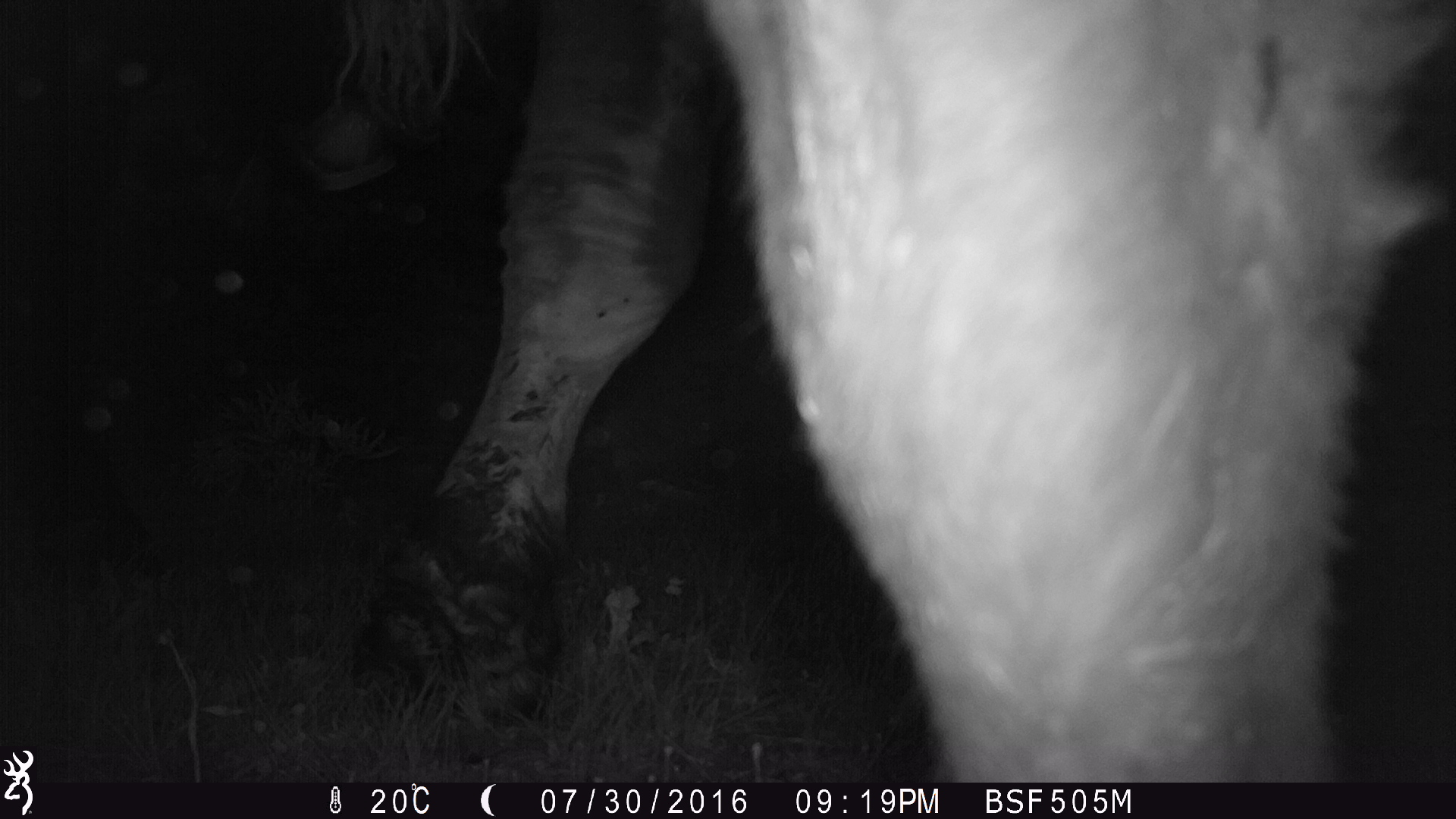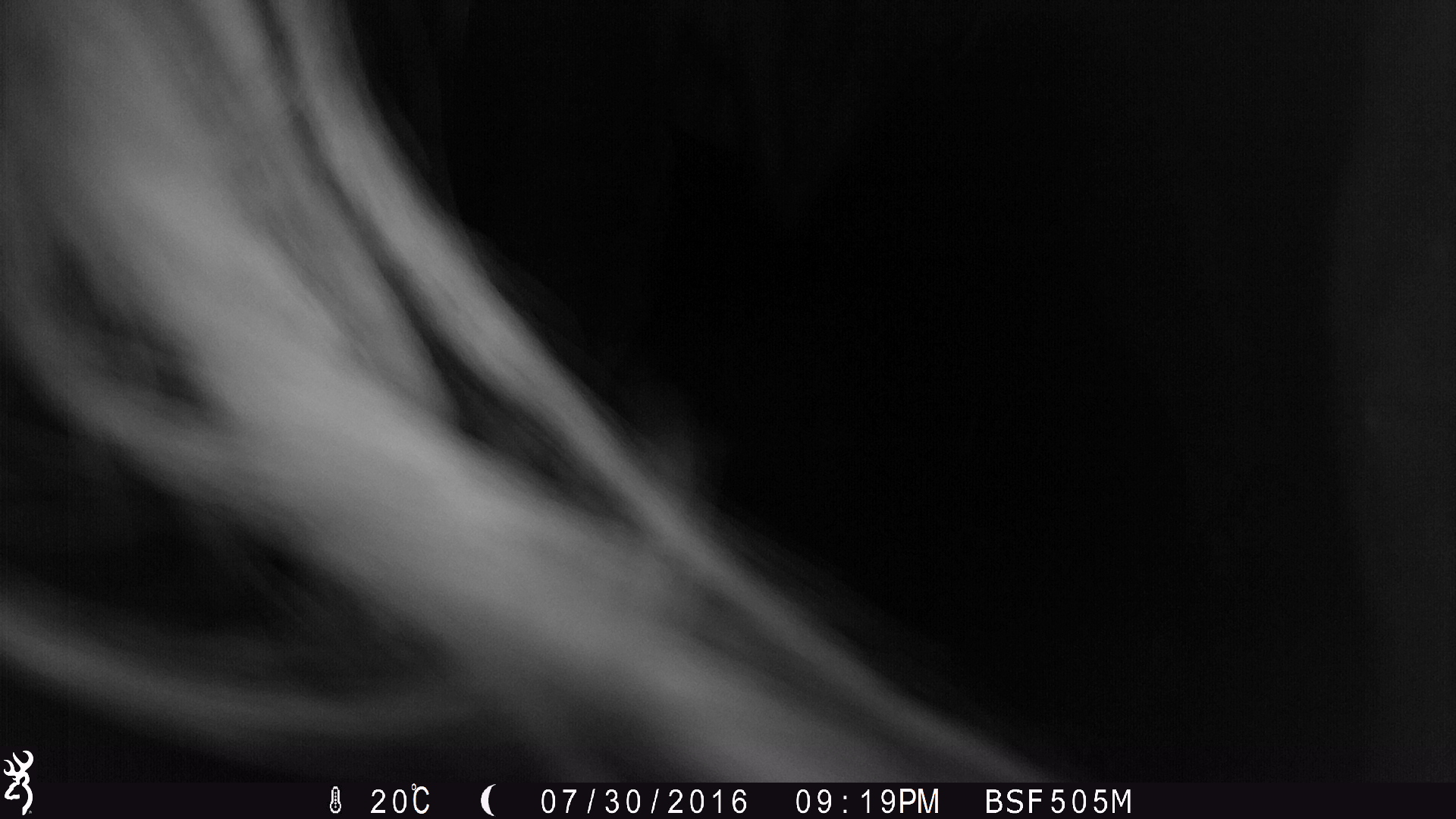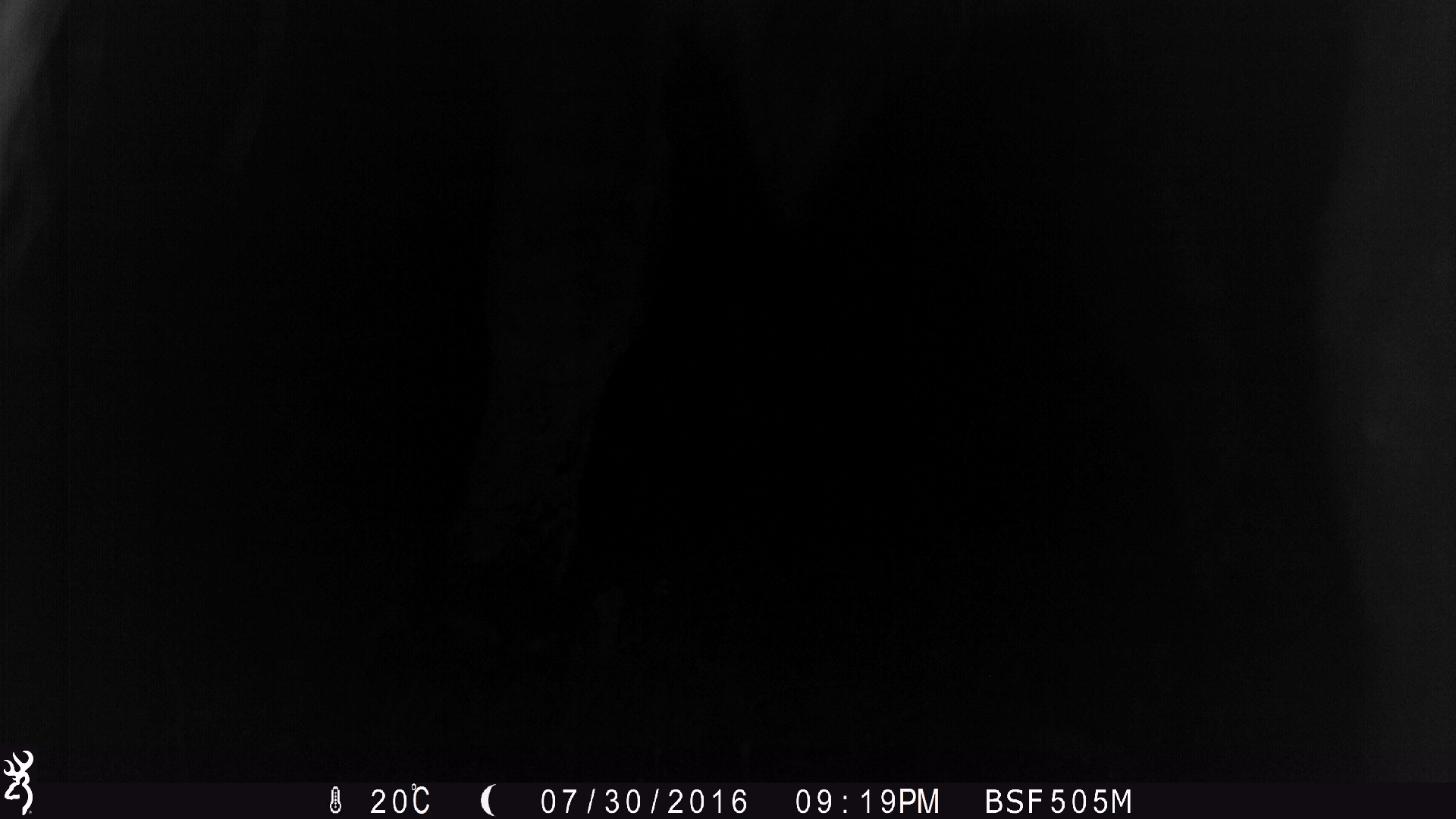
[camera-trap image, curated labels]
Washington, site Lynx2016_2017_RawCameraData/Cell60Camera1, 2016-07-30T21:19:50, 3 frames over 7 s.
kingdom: Animalia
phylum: Chordata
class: Mammalia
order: Artiodactyla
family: Bovidae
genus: Bos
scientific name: Bos taurus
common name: domestic cattle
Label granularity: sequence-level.